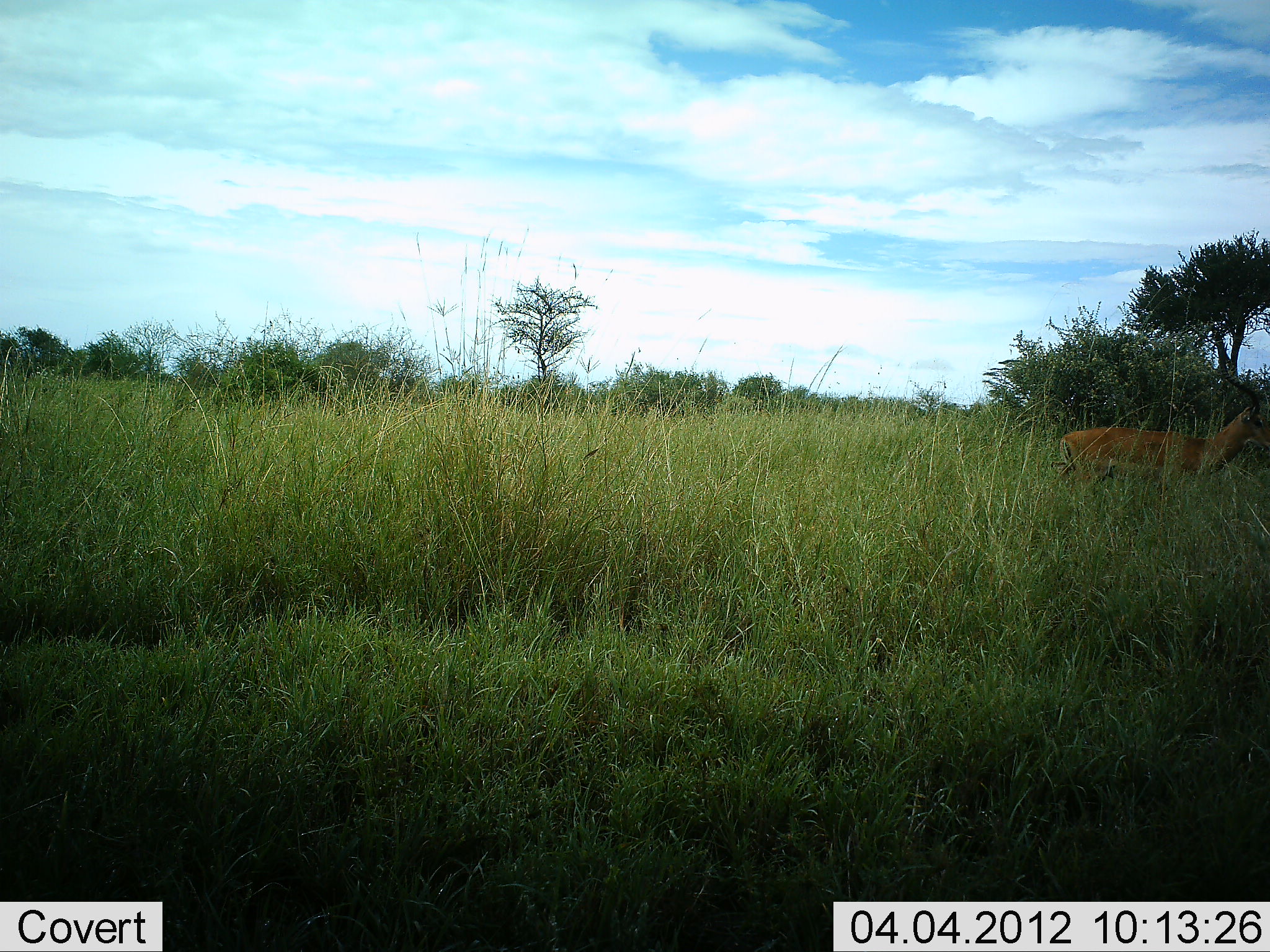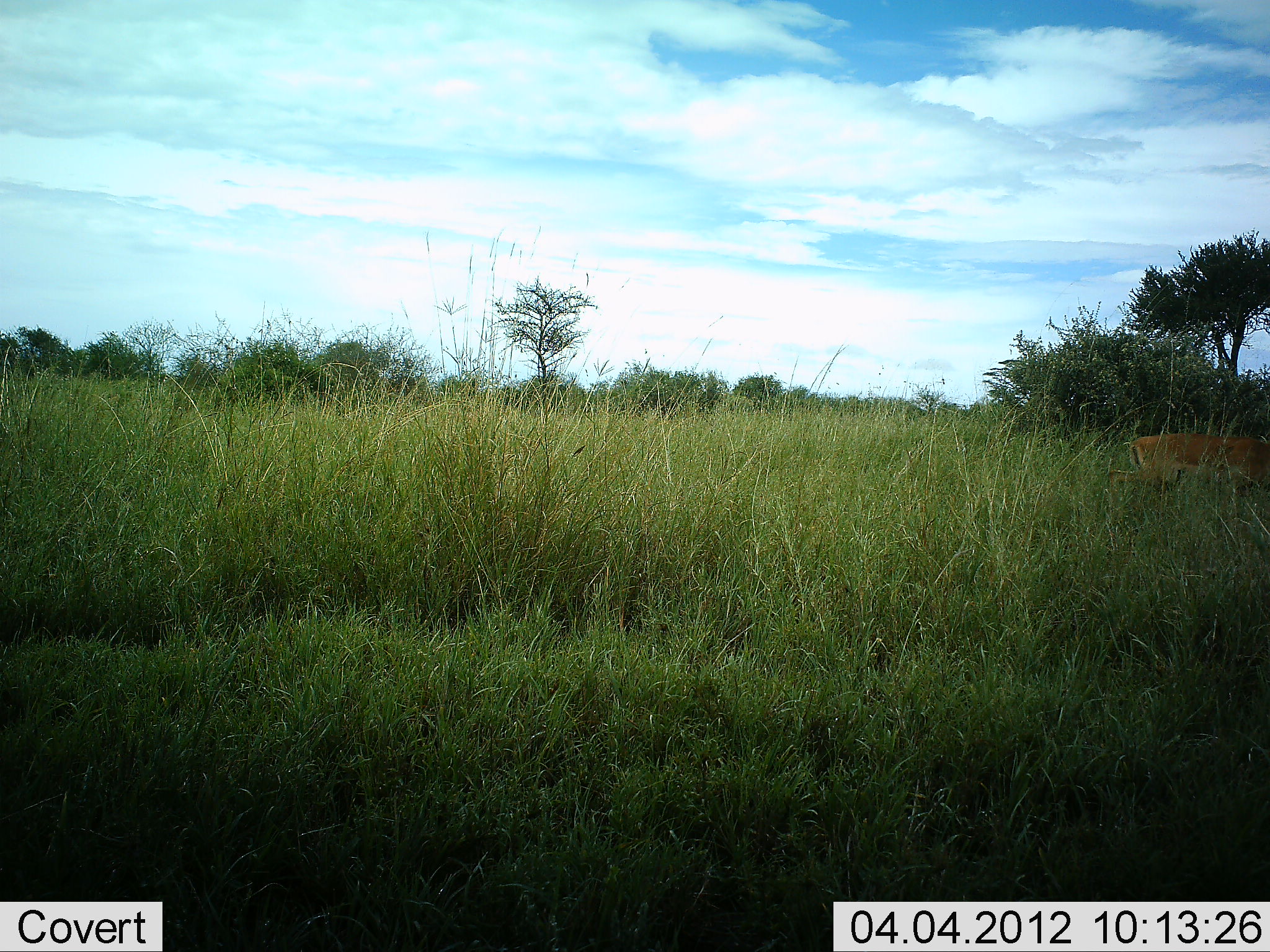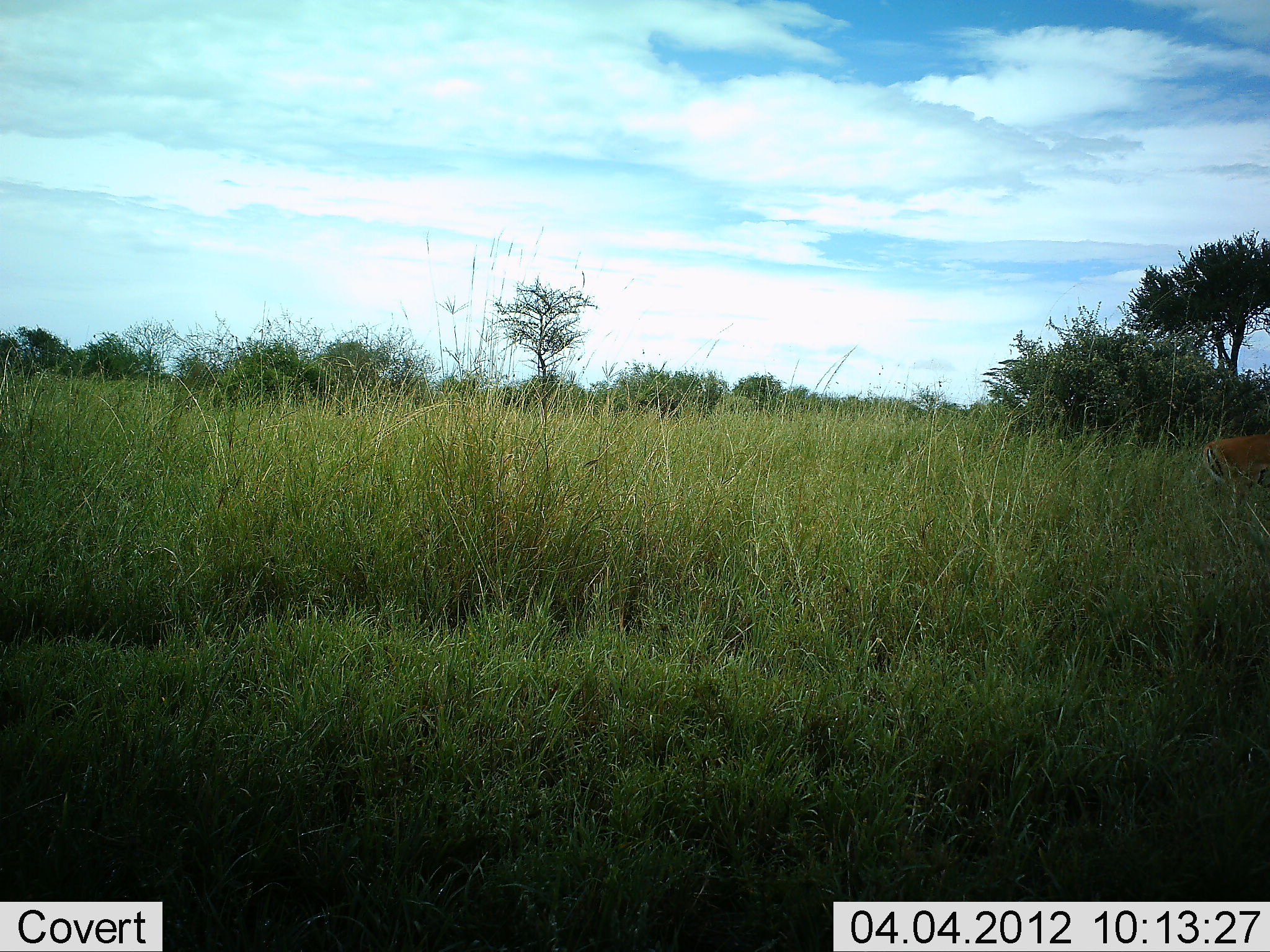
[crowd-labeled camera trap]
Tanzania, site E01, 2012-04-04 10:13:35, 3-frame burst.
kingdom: Animalia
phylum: Chordata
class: Mammalia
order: Artiodactyla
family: Bovidae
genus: Aepyceros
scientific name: Aepyceros melampus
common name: impala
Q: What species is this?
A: Impala (Aepyceros melampus).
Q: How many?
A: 1.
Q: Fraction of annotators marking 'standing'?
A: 0%.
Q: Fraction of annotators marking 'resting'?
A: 0%.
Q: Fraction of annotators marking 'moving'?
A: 100%.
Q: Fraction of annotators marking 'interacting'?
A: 0%.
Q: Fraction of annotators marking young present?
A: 0%.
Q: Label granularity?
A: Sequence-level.